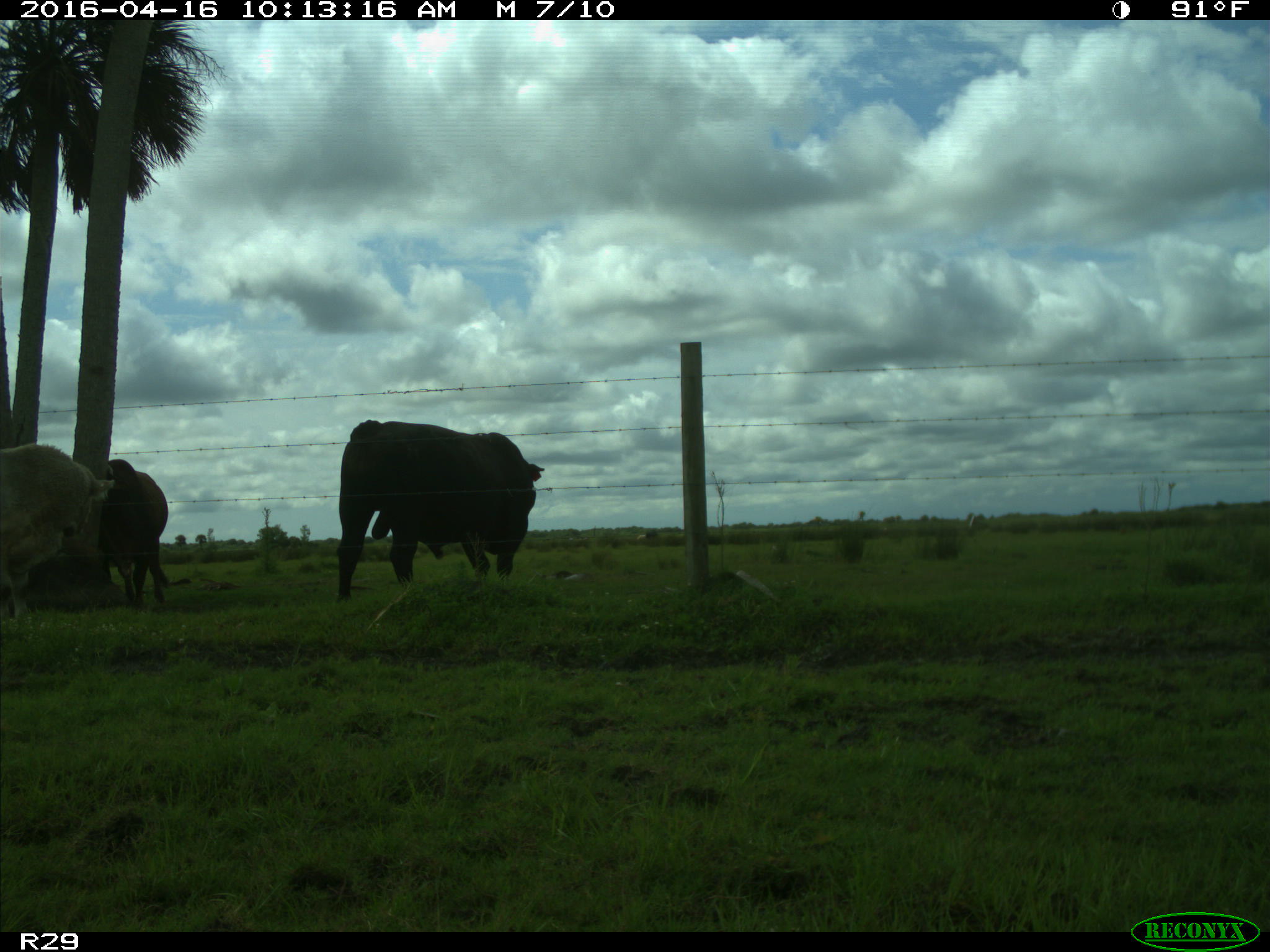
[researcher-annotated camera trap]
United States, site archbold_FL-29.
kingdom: Animalia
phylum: Chordata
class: Mammalia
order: Artiodactyla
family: Bovidae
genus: Bos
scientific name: Bos taurus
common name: domestic cow